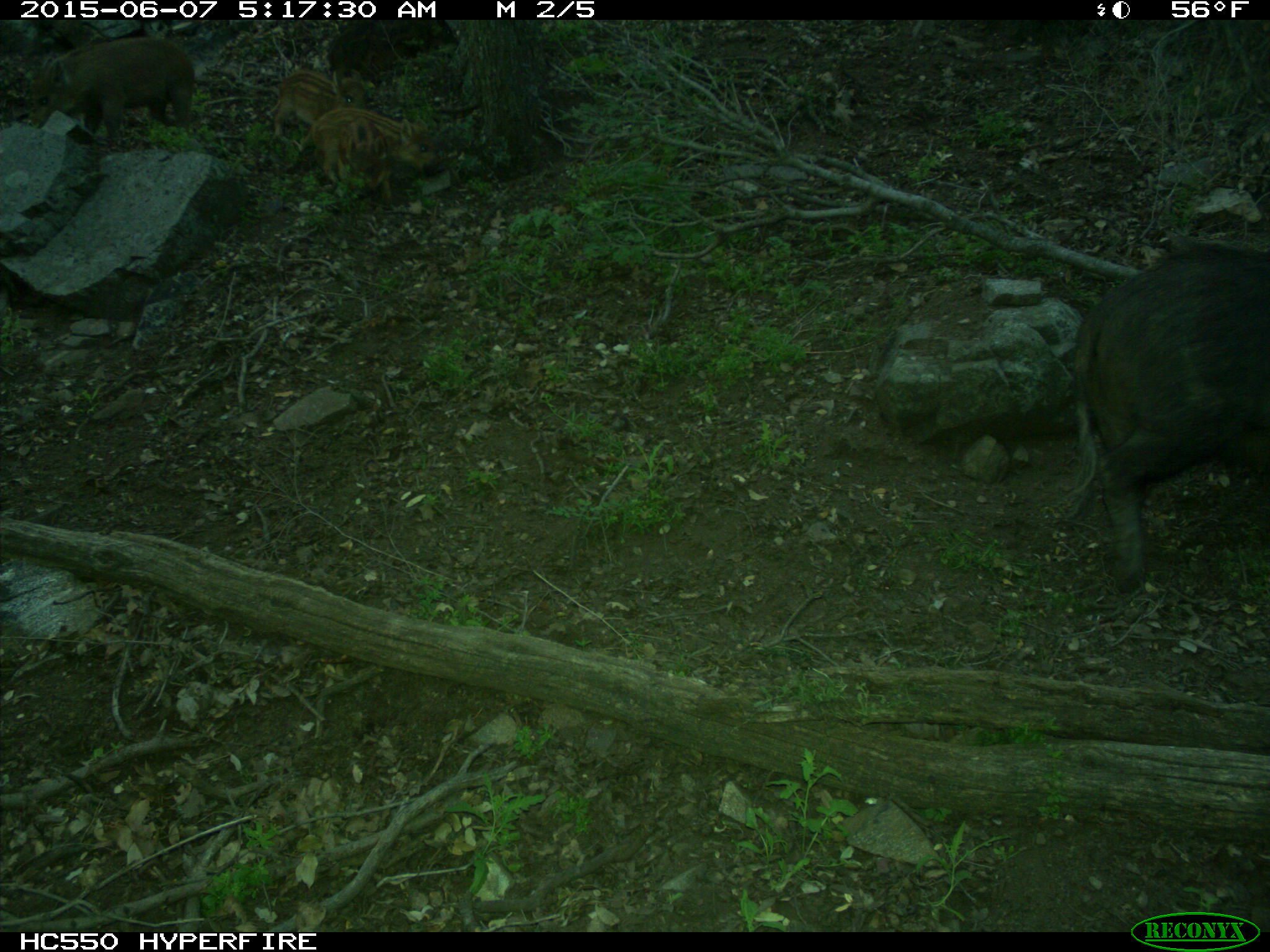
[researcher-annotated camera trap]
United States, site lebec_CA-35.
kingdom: Animalia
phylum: Chordata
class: Mammalia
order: Artiodactyla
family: Suidae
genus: Sus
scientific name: Sus scrofa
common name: wild boar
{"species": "Sus scrofa (wild boar)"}